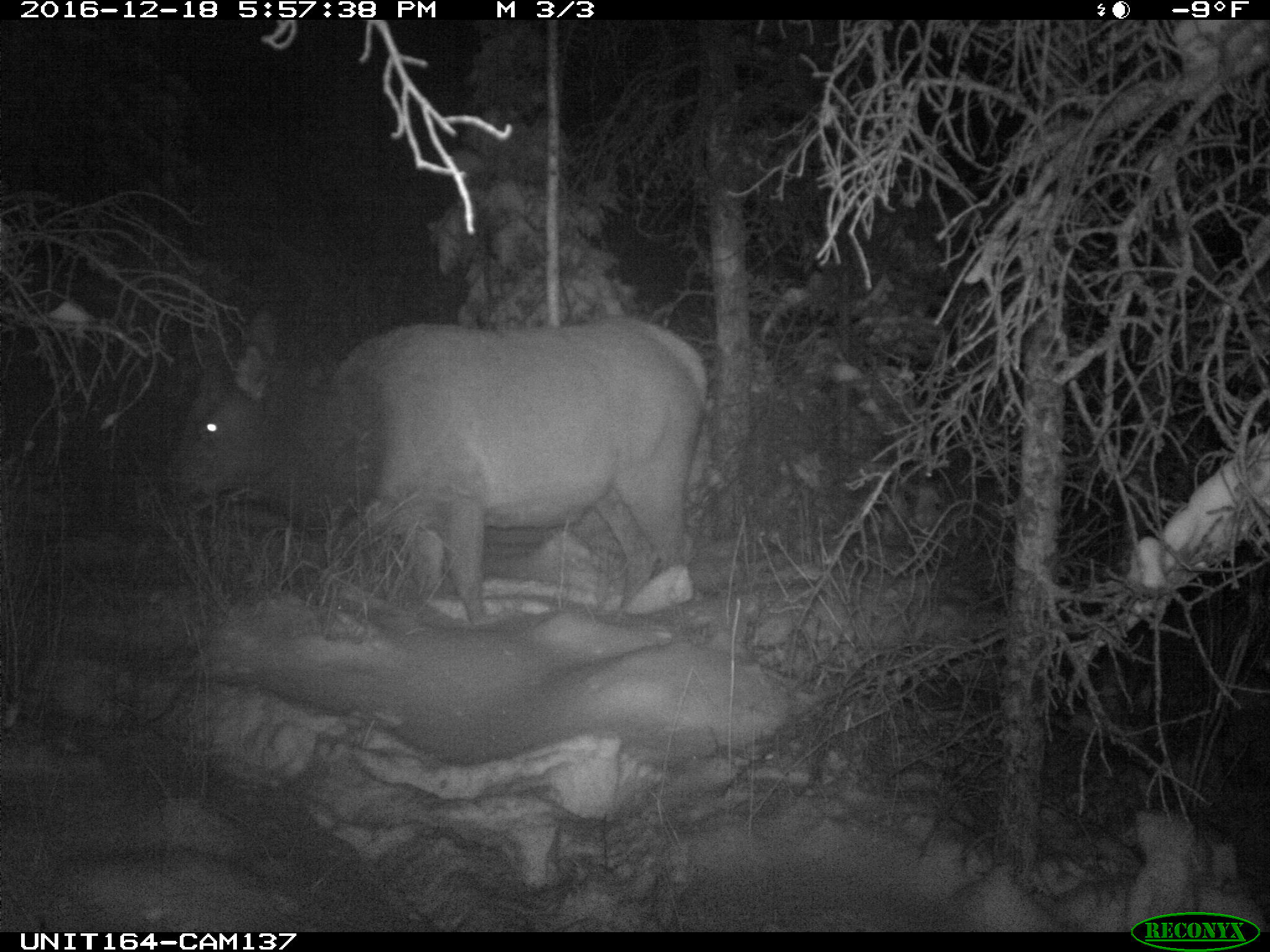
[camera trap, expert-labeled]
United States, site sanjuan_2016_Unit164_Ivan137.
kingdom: Animalia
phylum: Chordata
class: Mammalia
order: Artiodactyla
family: Cervidae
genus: Cervus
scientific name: Cervus elaphus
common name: red deer